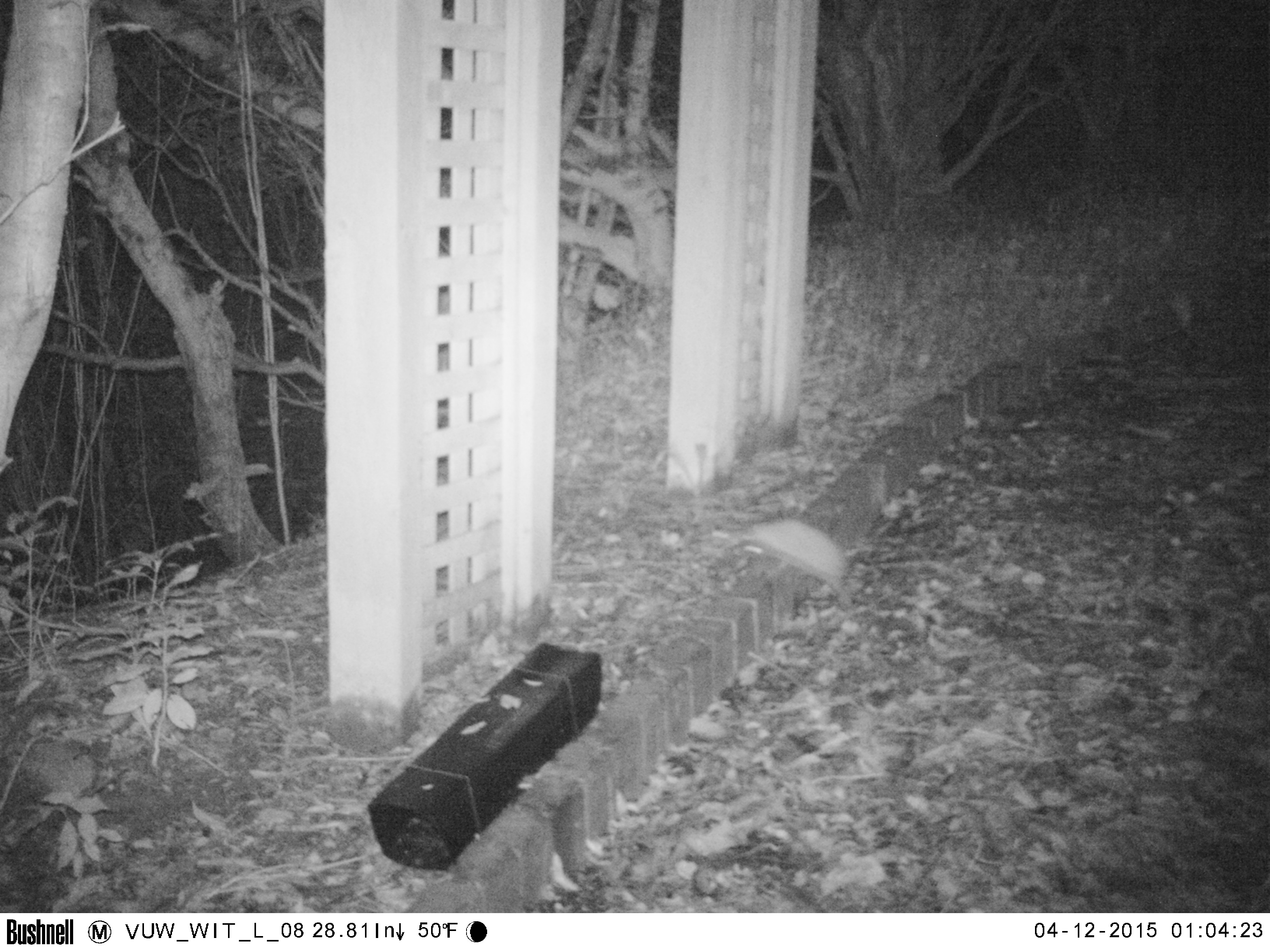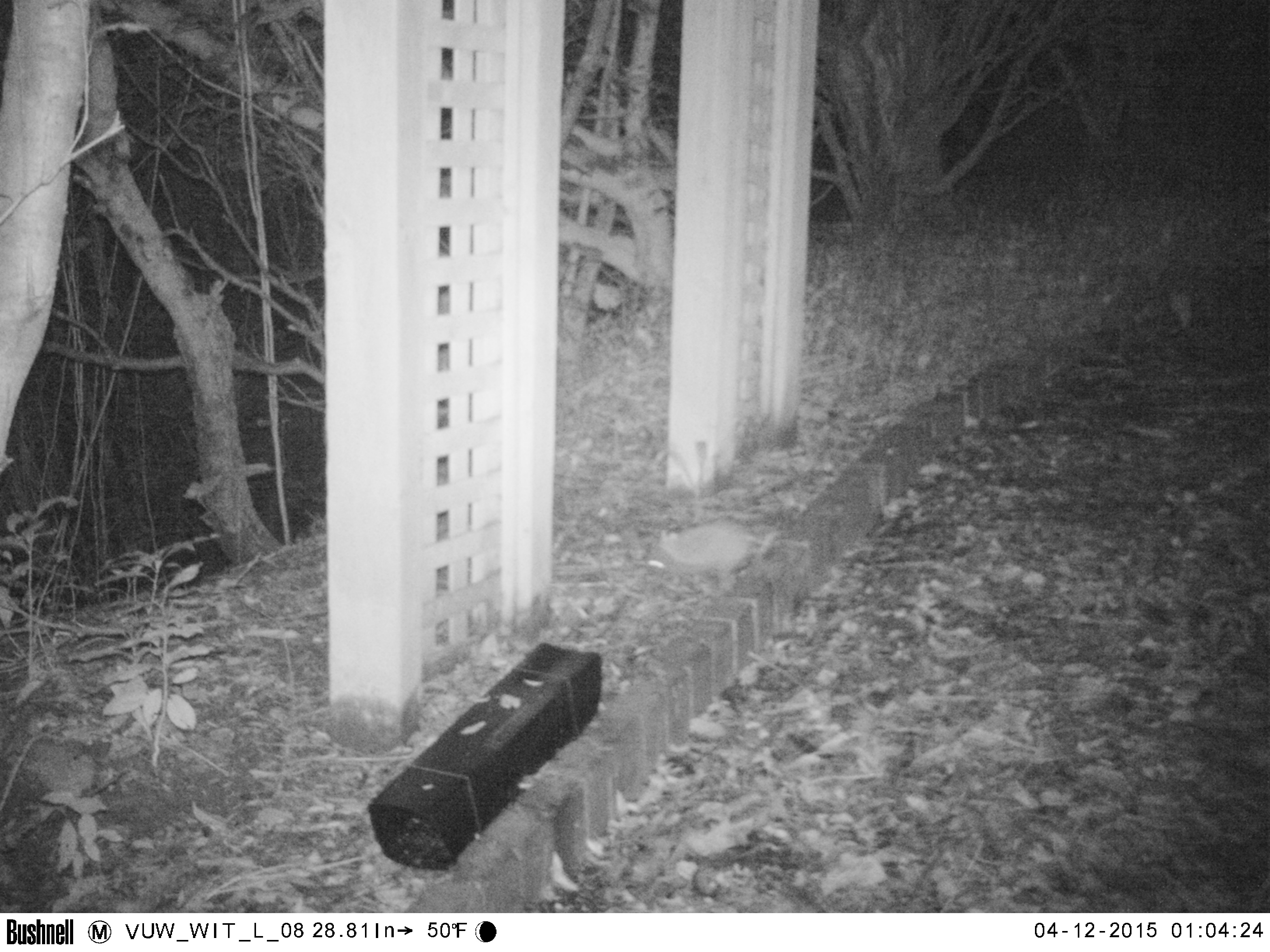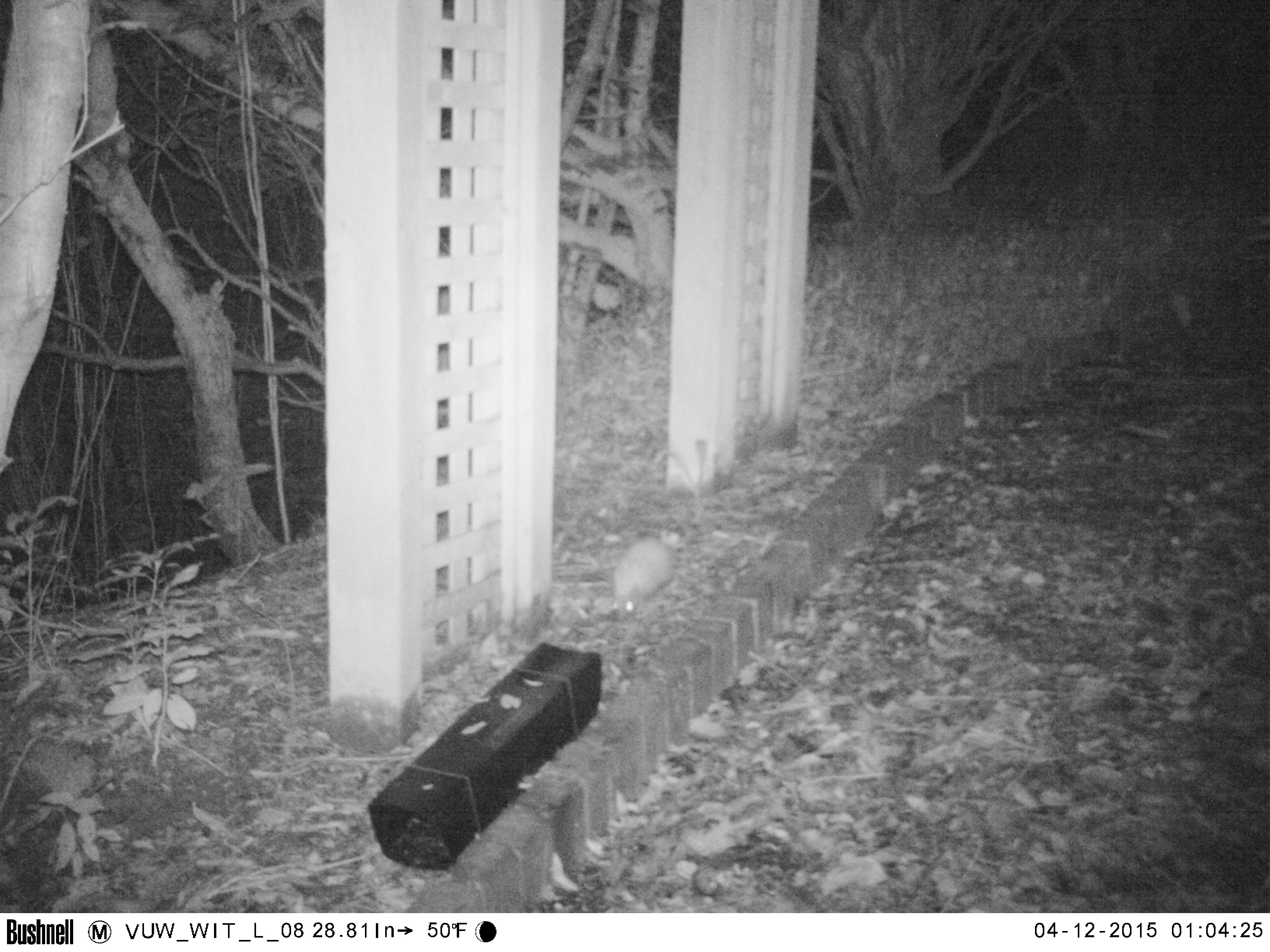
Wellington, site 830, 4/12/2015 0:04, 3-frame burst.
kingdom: Animalia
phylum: Chordata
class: Mammalia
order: Eulipotyphla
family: Erinaceidae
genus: Erinaceus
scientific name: Erinaceus europaeus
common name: hedgehog